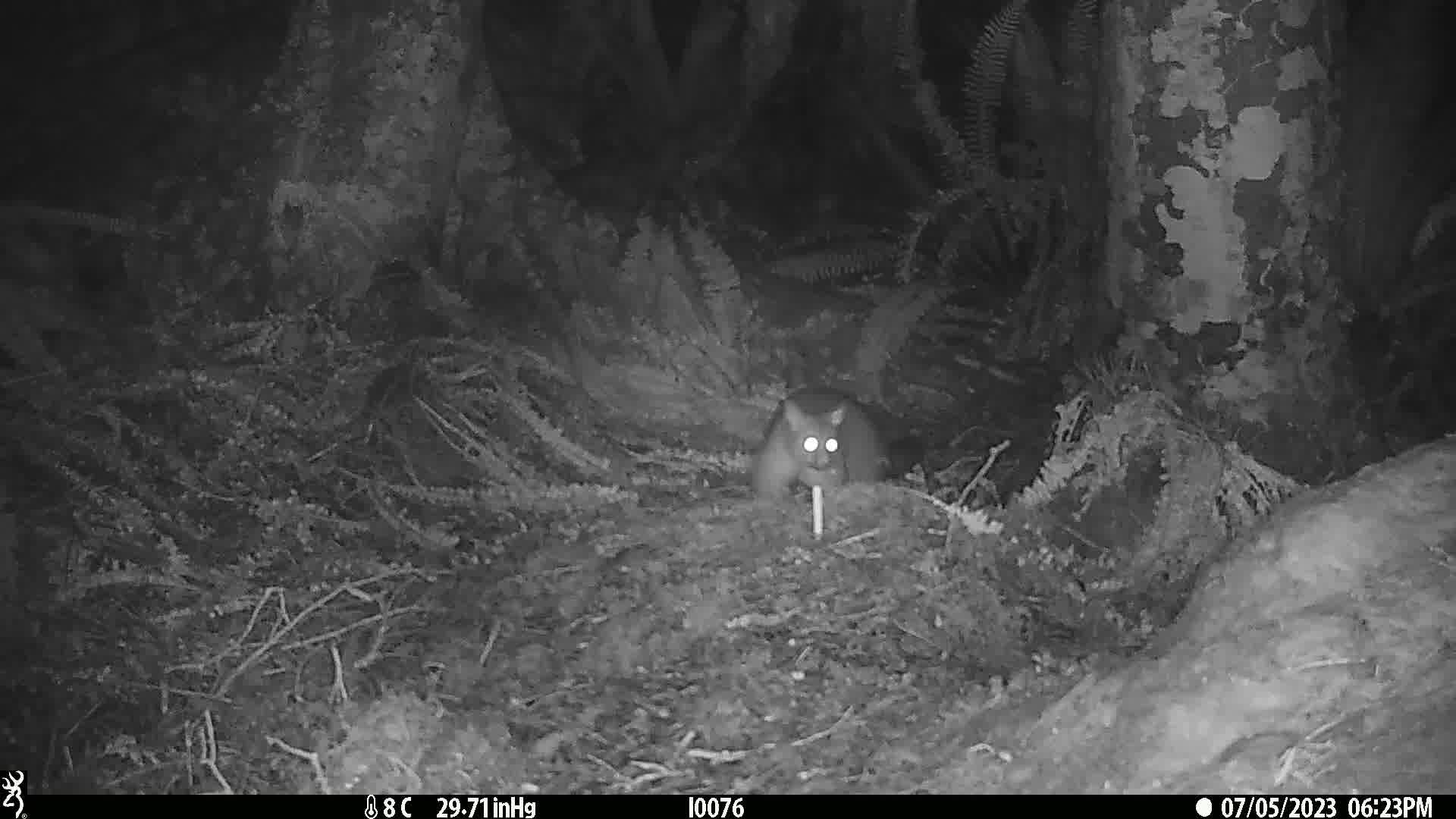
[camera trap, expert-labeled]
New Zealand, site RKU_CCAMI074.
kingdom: Animalia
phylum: Chordata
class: Mammalia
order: Diprotodontia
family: Phalangeridae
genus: Trichosurus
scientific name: Trichosurus vulpecula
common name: common brushtail possum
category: possum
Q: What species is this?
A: Possum (common brushtail possum) (Trichosurus vulpecula).